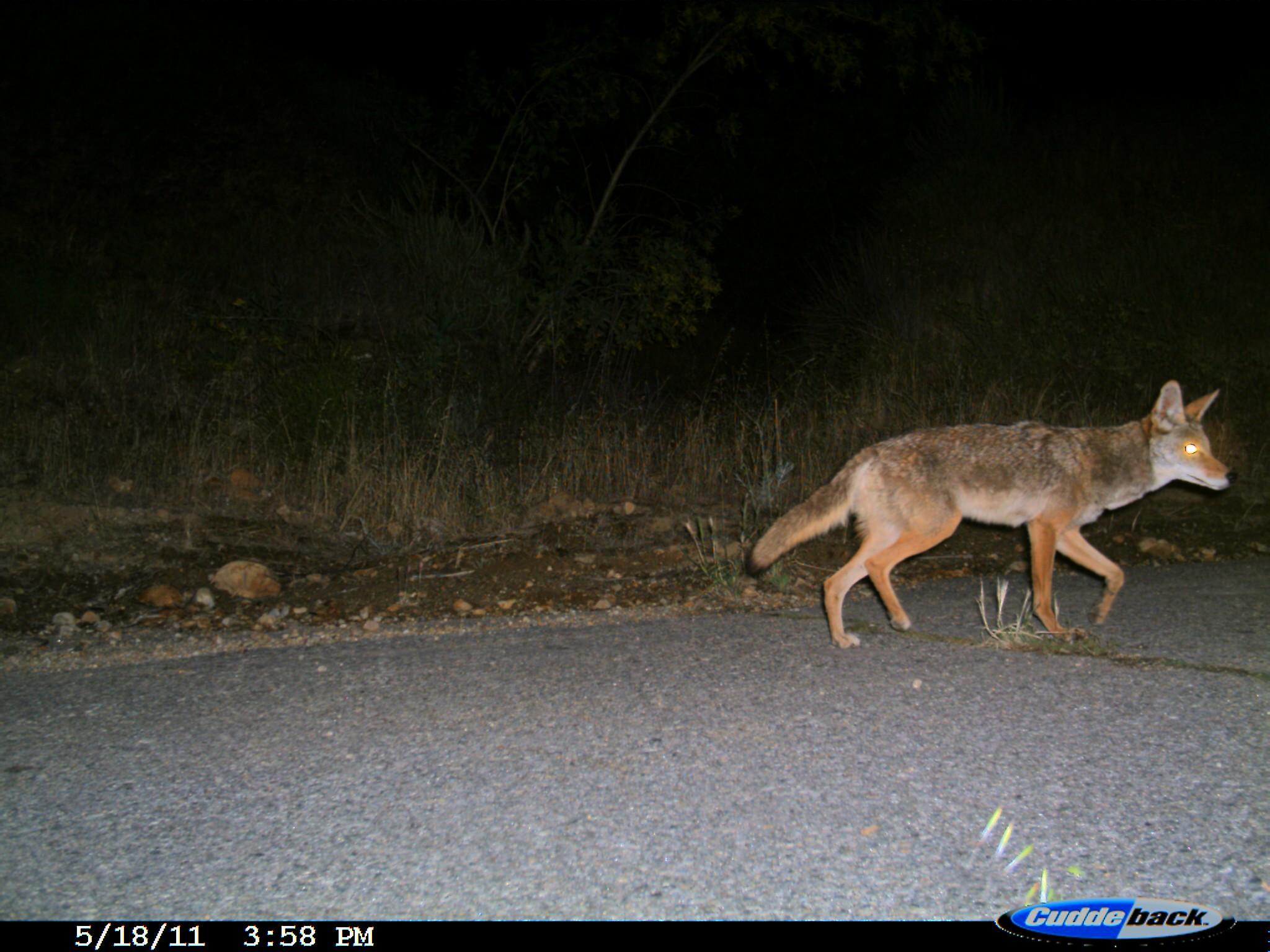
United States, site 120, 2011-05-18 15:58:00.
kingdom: Animalia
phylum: Chordata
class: Mammalia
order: Carnivora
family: Canidae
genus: Canis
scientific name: Canis latrans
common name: coyote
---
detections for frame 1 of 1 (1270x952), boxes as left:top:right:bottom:
coyote: 746:368:1243:662